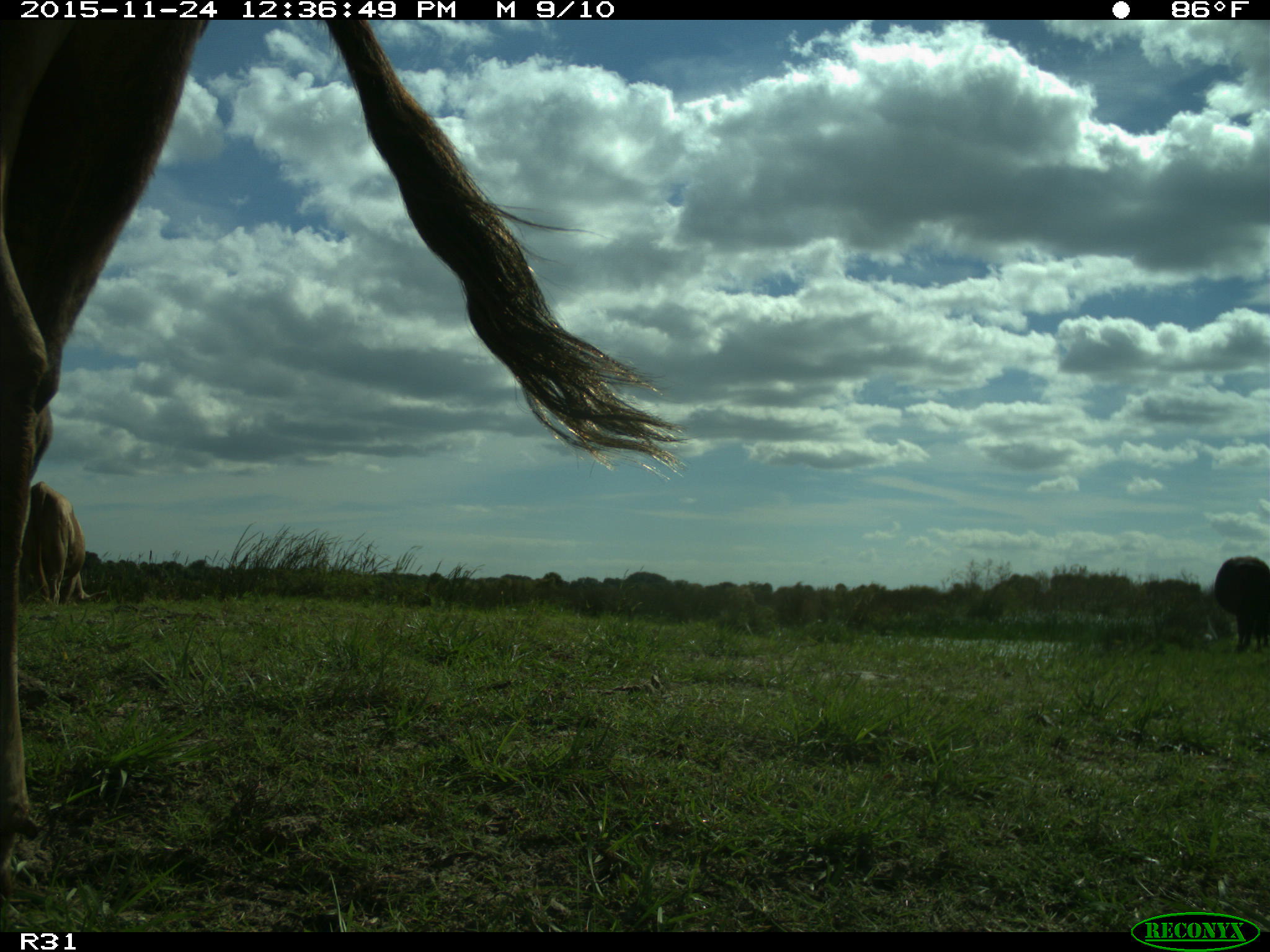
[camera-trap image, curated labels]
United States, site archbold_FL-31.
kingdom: Animalia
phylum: Chordata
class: Mammalia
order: Artiodactyla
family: Bovidae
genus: Bos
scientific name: Bos taurus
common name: domestic cow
Bos taurus (domestic cow).